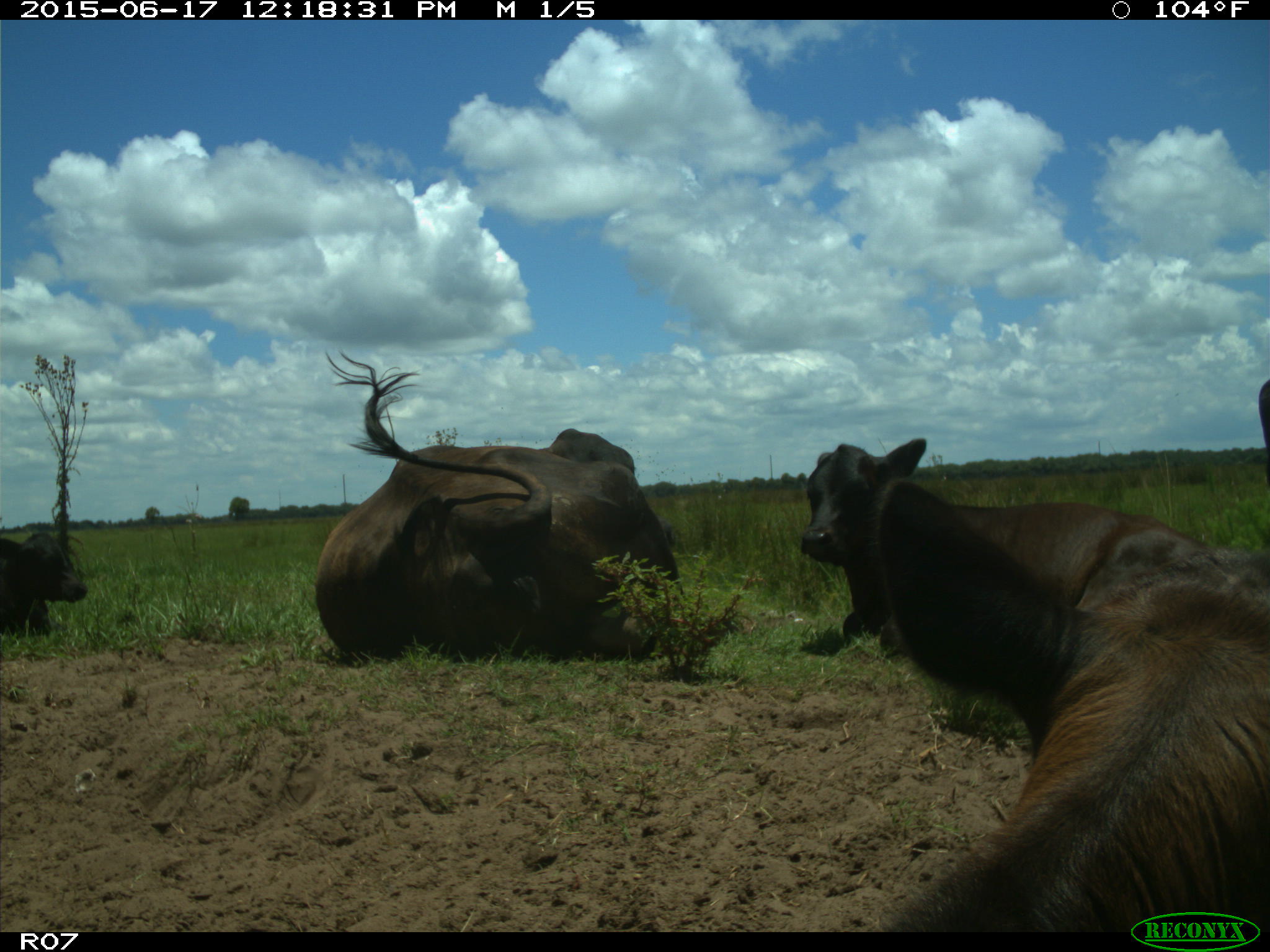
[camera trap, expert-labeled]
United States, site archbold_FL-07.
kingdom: Animalia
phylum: Chordata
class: Mammalia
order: Artiodactyla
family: Bovidae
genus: Bos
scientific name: Bos taurus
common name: domestic cow